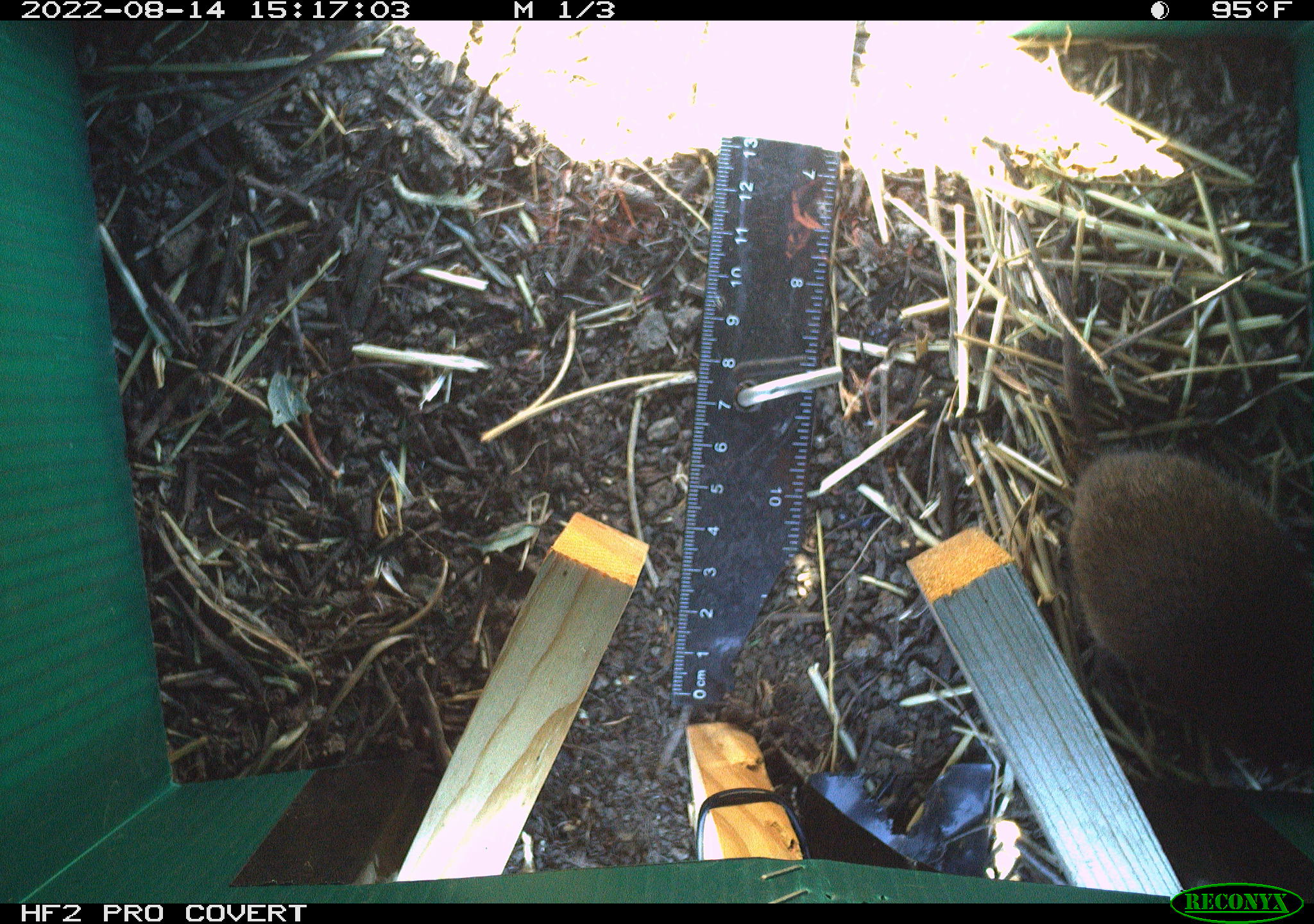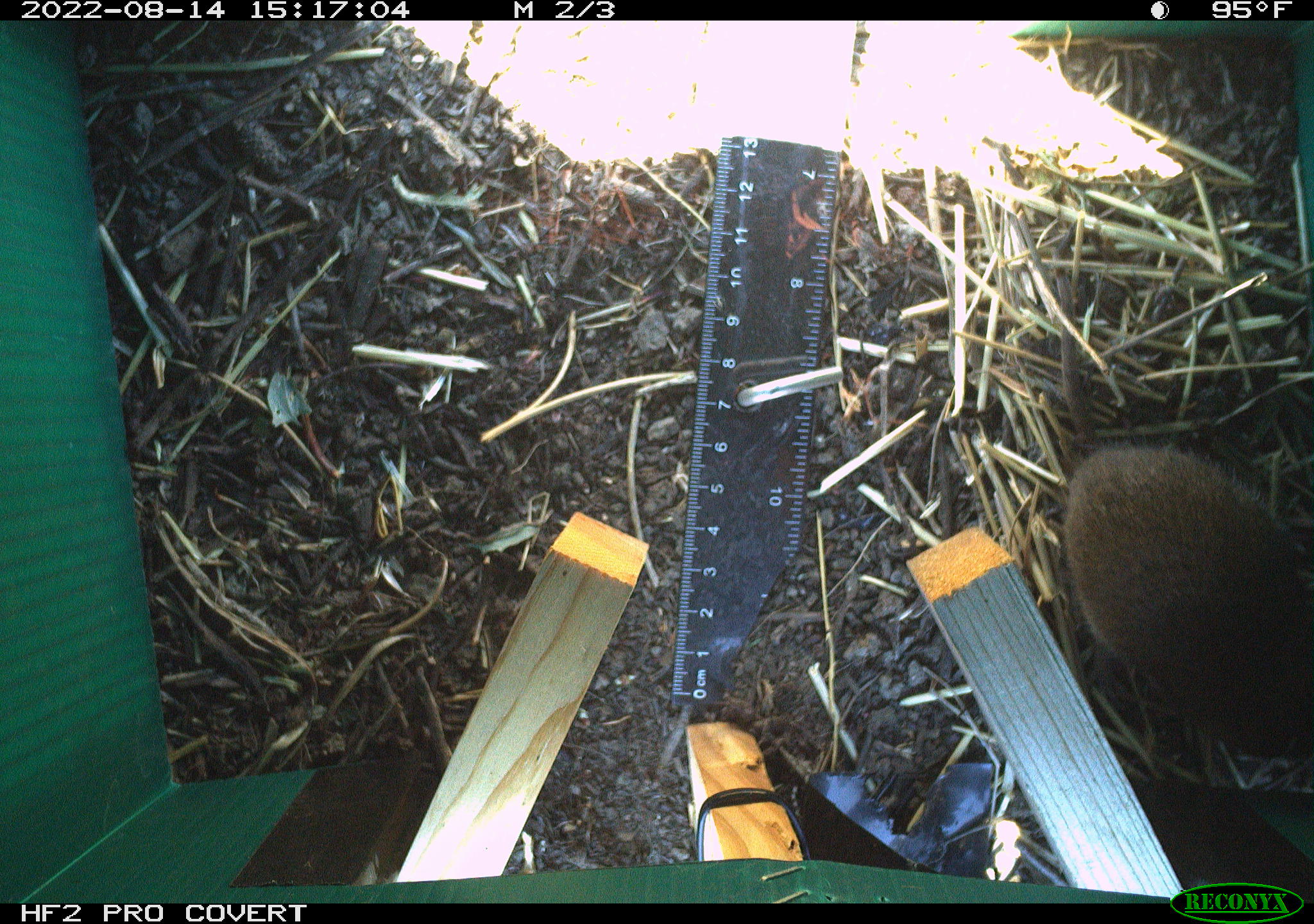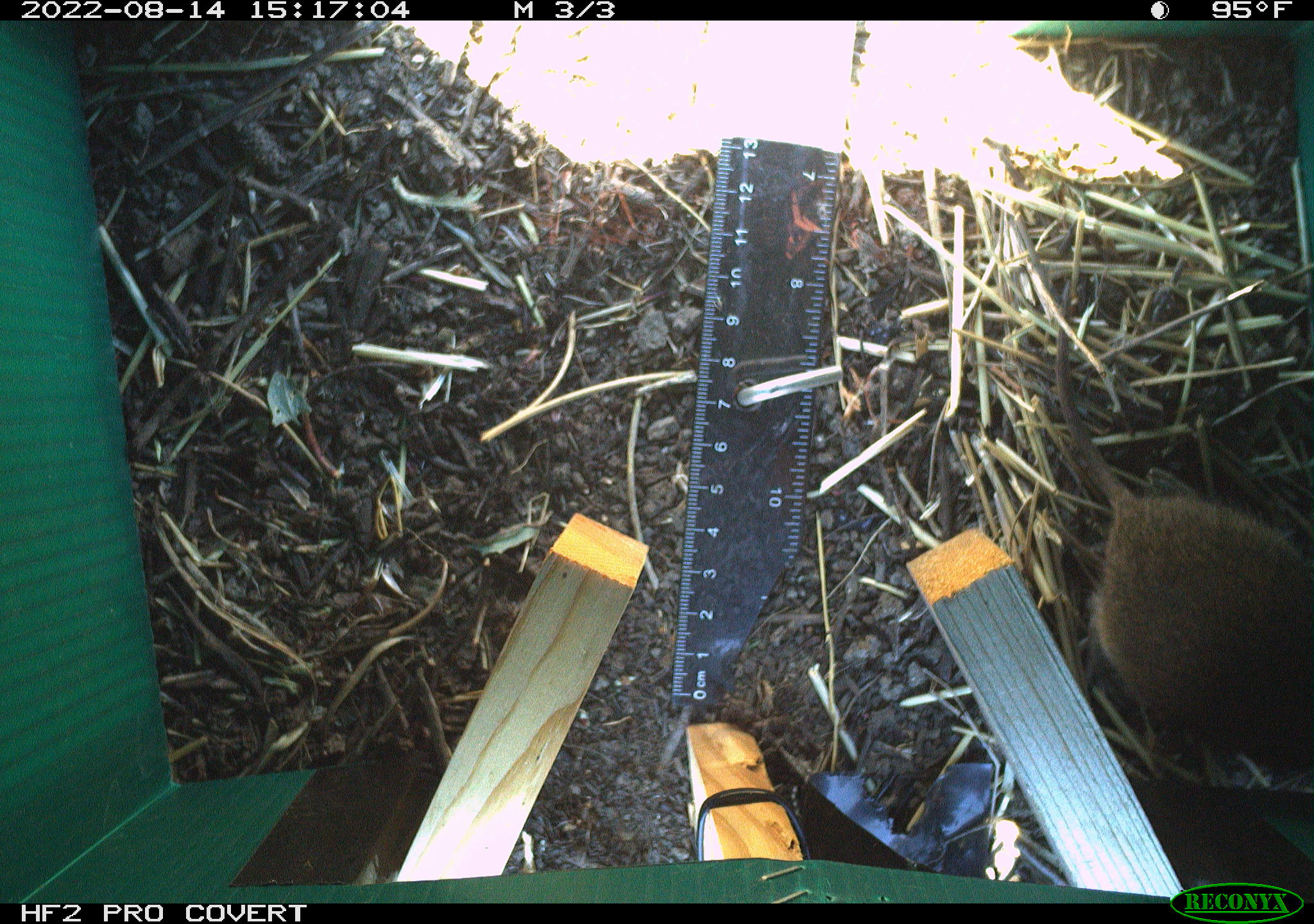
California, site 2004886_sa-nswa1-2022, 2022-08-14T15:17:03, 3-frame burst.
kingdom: Animalia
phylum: Chordata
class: Mammalia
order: Rodentia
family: Cricetidae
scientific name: Cricetidae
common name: hamsters, voles, lemmings, and allies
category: cricetidae family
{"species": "cricetidae family (hamsters, voles, lemmings, and allies) (Cricetidae)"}